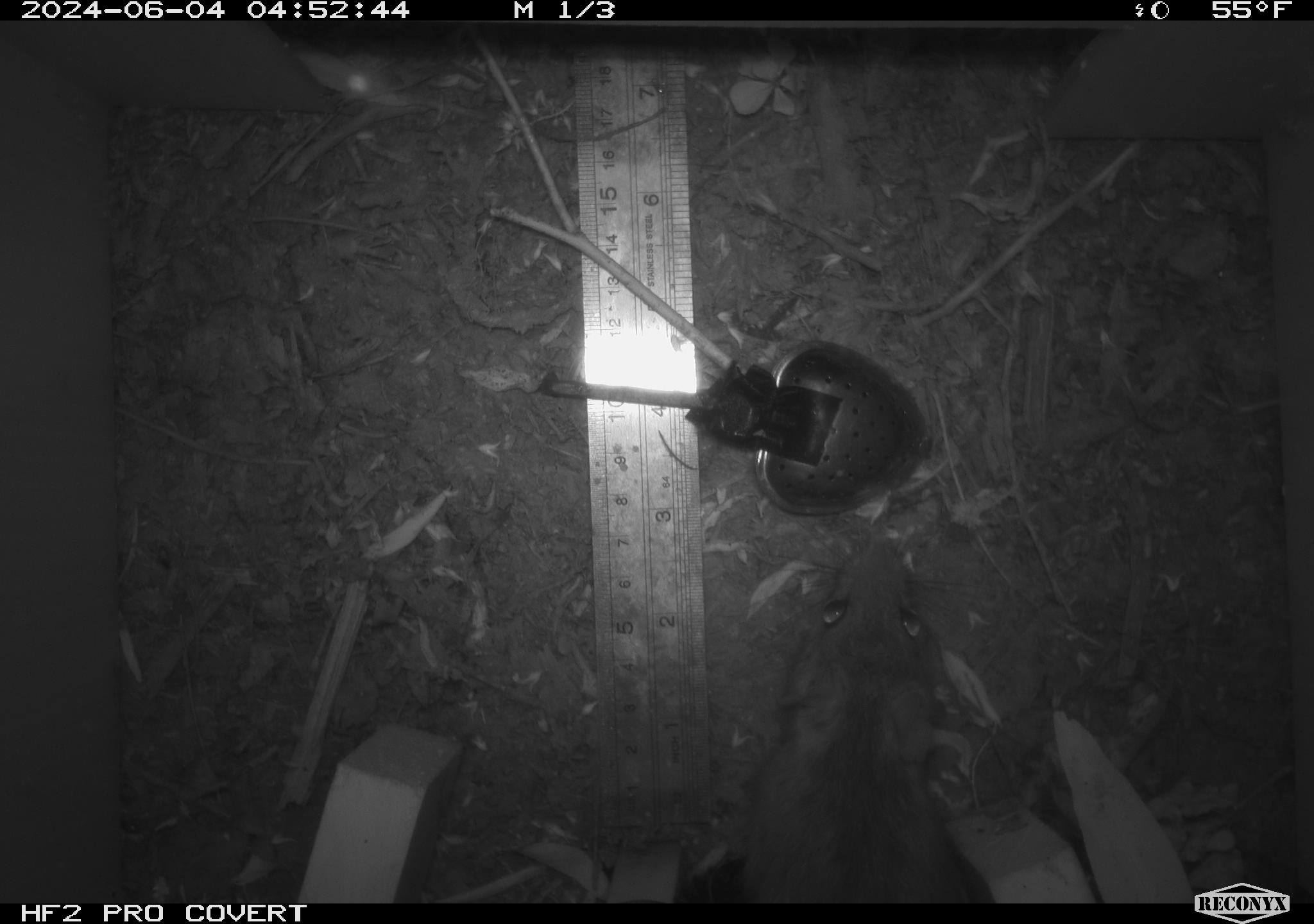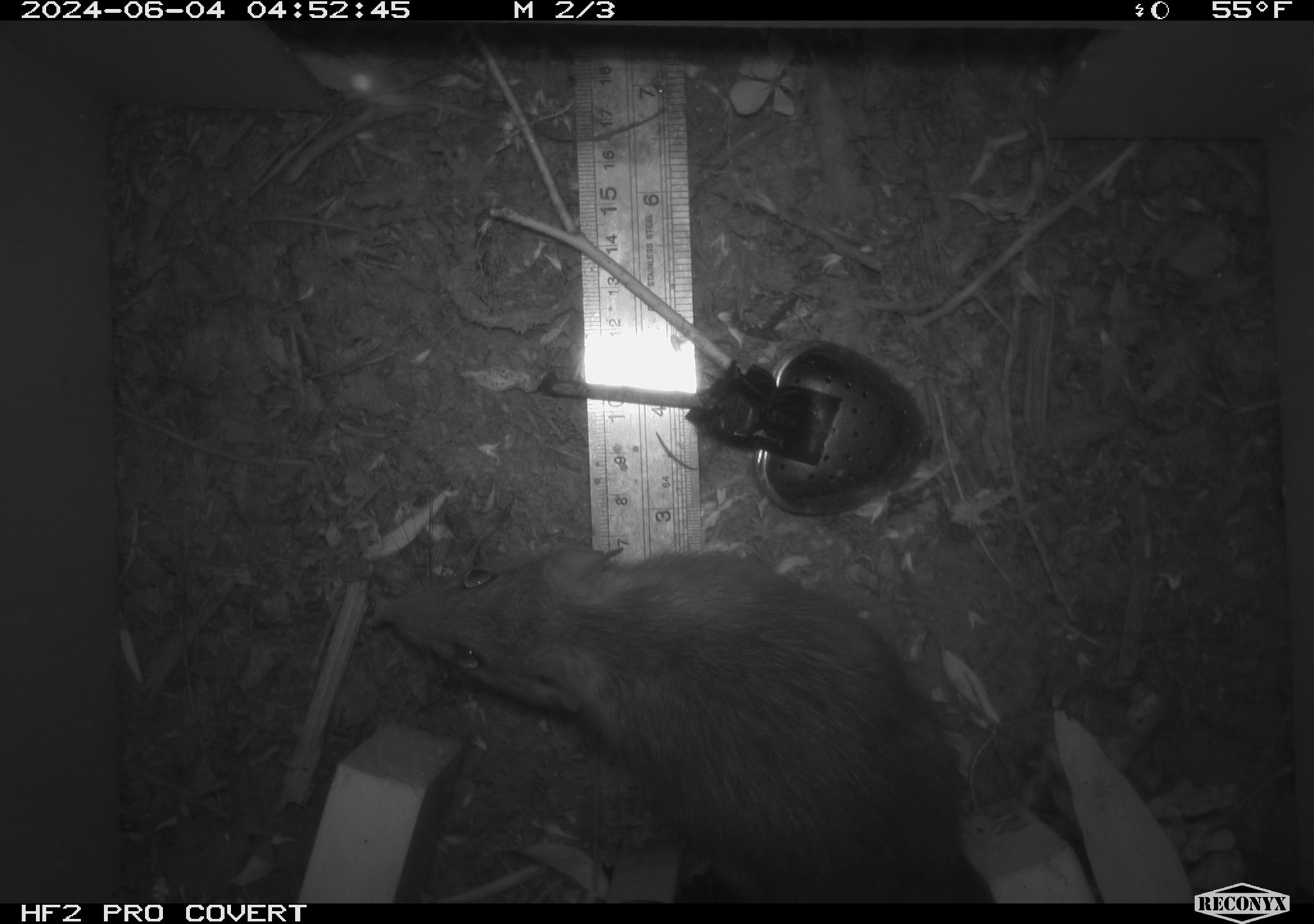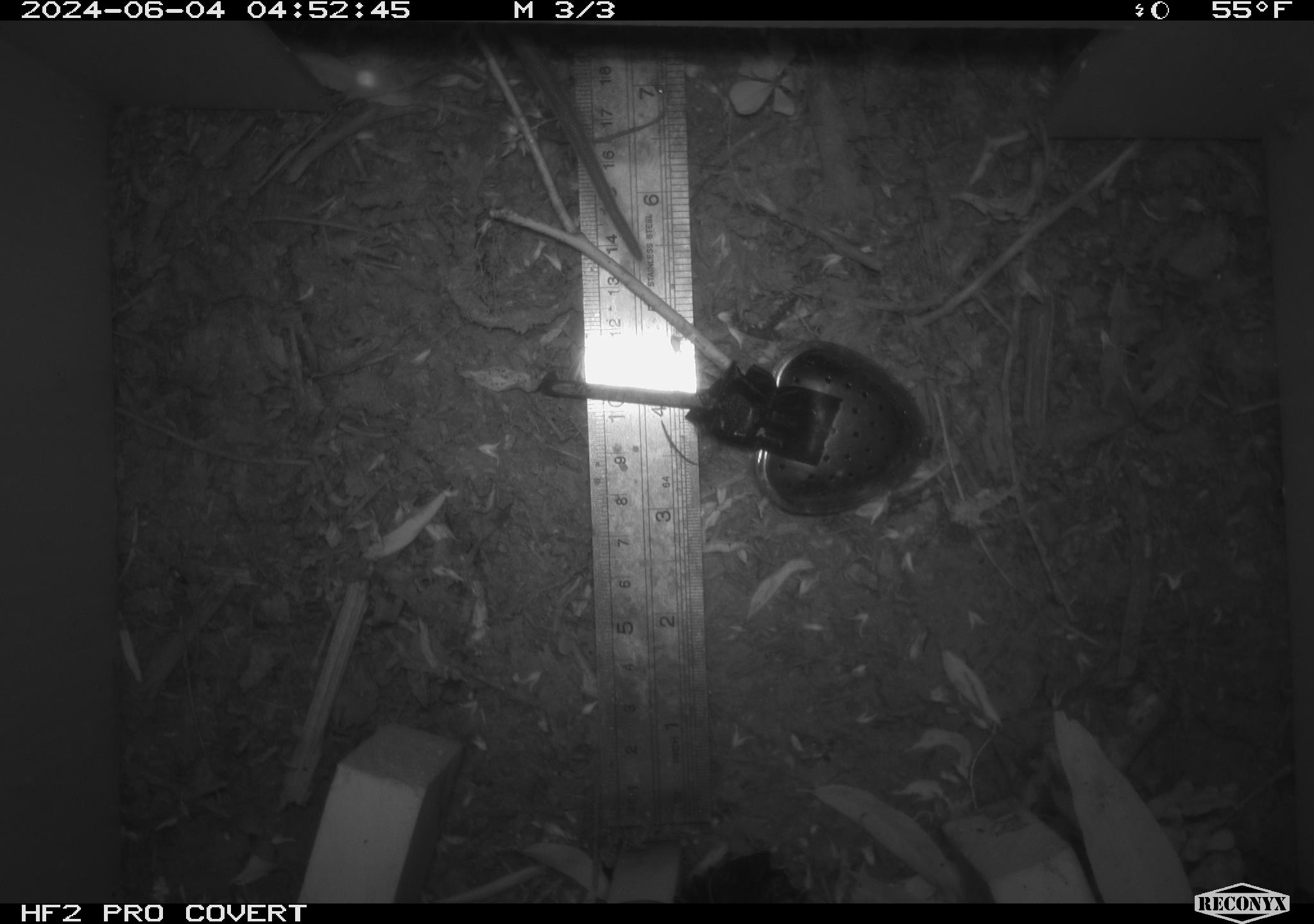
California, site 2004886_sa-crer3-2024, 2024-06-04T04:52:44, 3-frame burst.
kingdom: Animalia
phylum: Chordata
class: Mammalia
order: Rodentia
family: Muridae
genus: Rattus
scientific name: Rattus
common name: rat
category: rattus species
Rattus species (rat) (Rattus).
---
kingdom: Animalia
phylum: Chordata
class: Mammalia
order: Rodentia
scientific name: Rodentia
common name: mouse species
Mouse species (Rodentia).